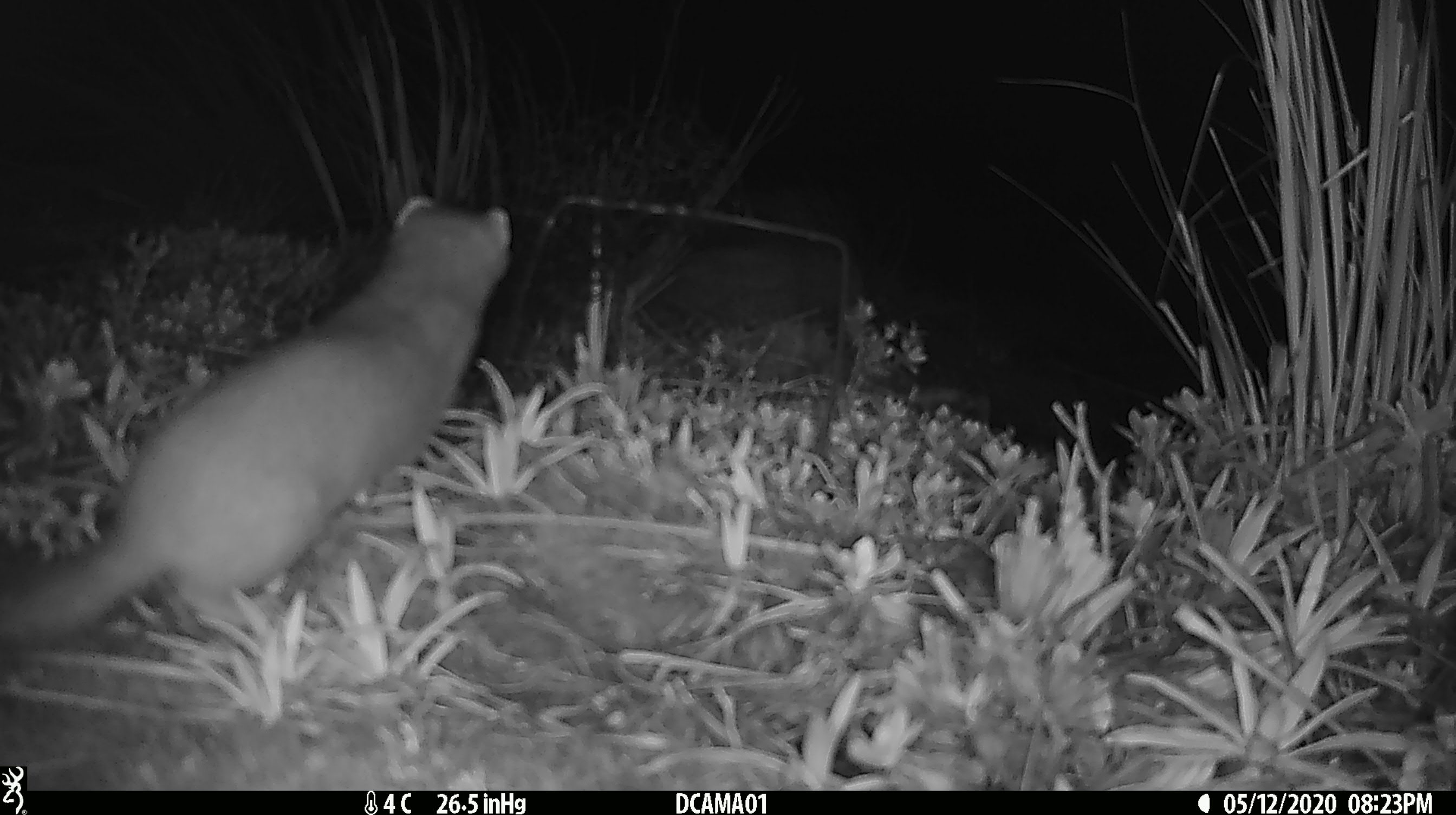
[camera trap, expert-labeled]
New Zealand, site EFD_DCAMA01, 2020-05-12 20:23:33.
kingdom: Animalia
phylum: Chordata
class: Mammalia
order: Carnivora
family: Mustelidae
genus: Mustela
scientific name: Mustela erminea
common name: stoat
Stoat (Mustela erminea).